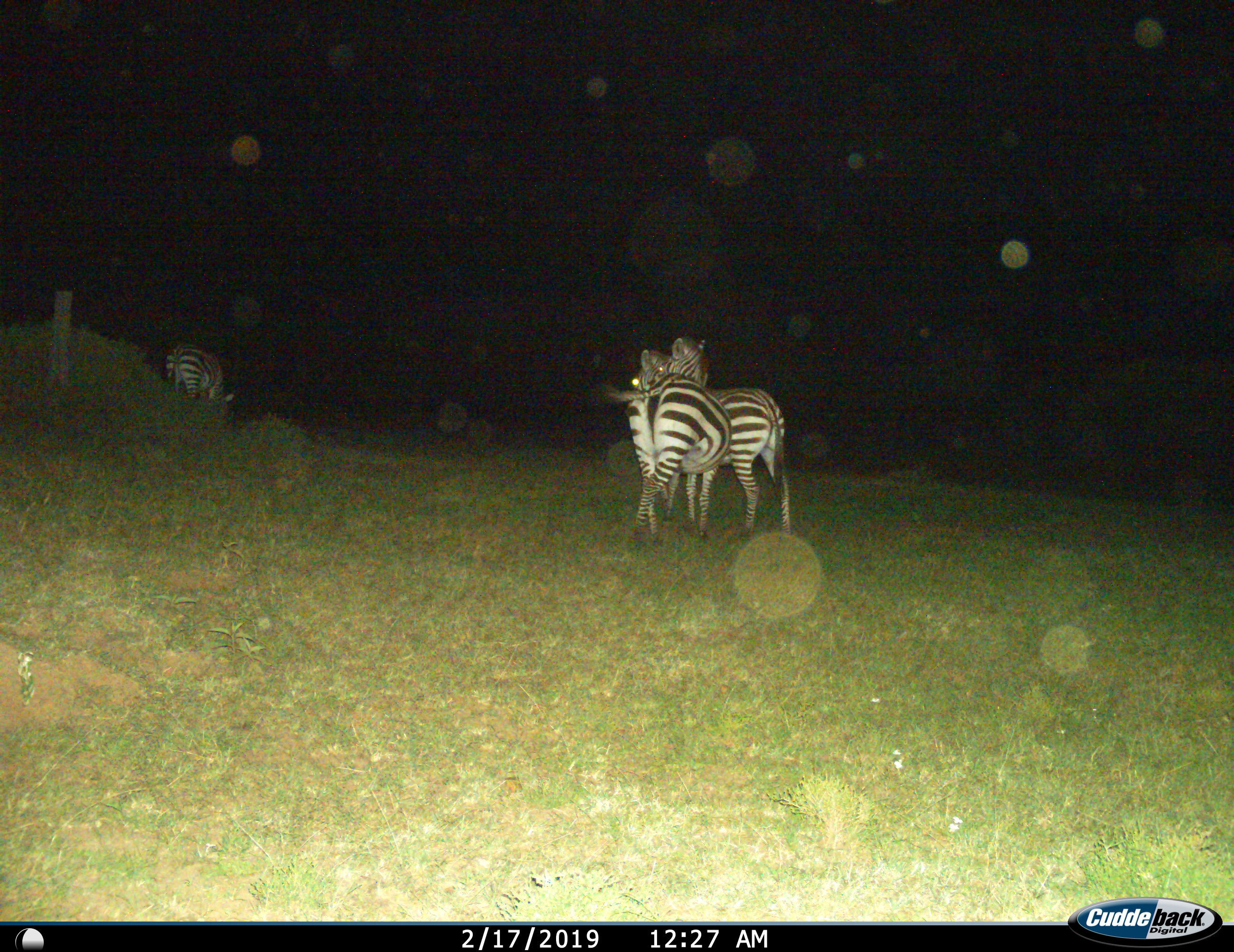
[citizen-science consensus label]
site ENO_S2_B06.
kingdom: Animalia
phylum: Chordata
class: Mammalia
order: Perissodactyla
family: Equidae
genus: Equus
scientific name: Equus quagga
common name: plains zebra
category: zebraplains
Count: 3.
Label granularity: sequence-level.